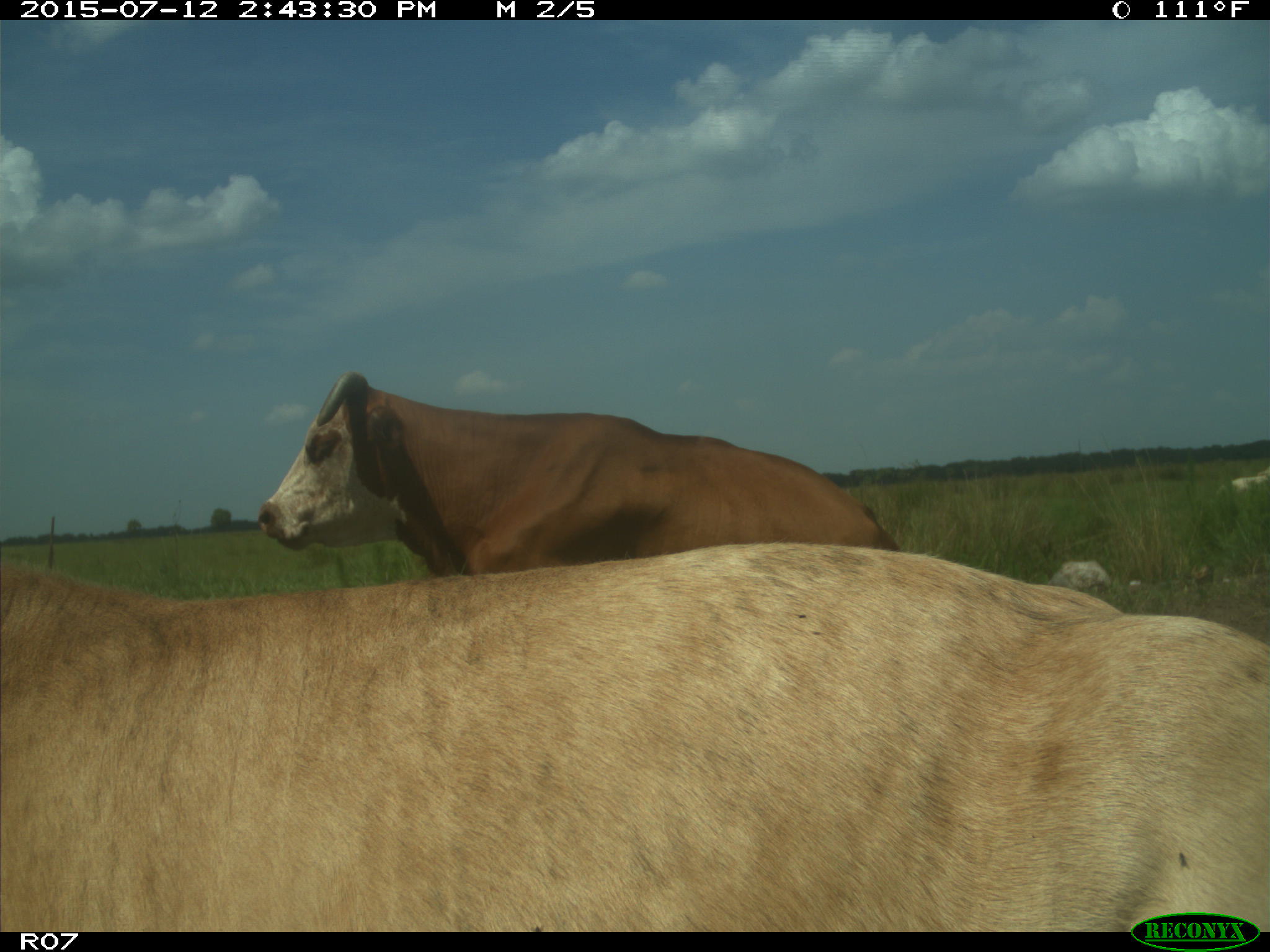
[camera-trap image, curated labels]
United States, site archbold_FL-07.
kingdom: Animalia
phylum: Chordata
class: Mammalia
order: Artiodactyla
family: Bovidae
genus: Bos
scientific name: Bos taurus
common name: domestic cow